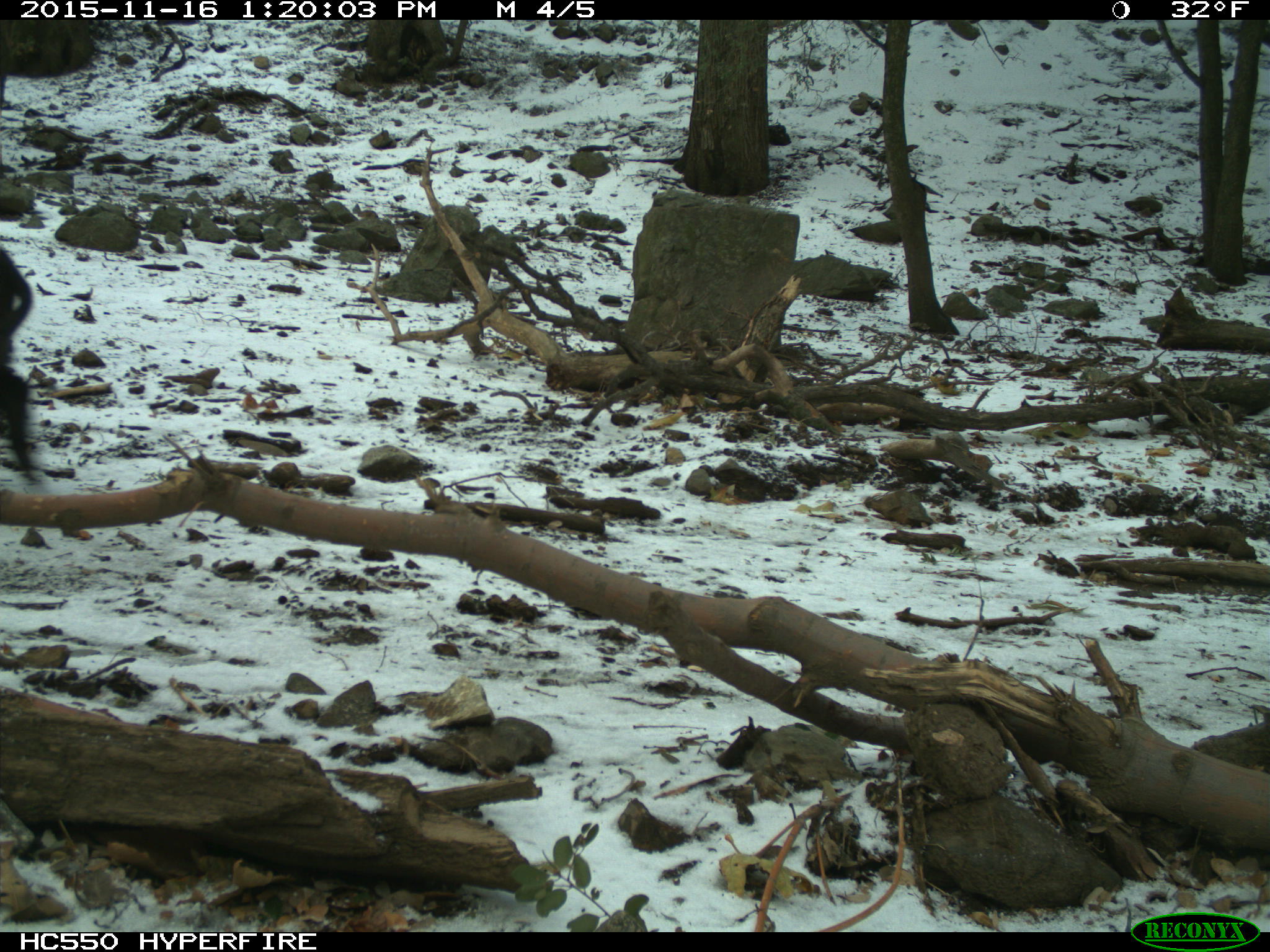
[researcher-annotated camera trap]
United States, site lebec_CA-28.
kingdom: Animalia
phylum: Chordata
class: Mammalia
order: Artiodactyla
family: Suidae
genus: Sus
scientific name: Sus scrofa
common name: wild boar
Sus scrofa (wild boar).